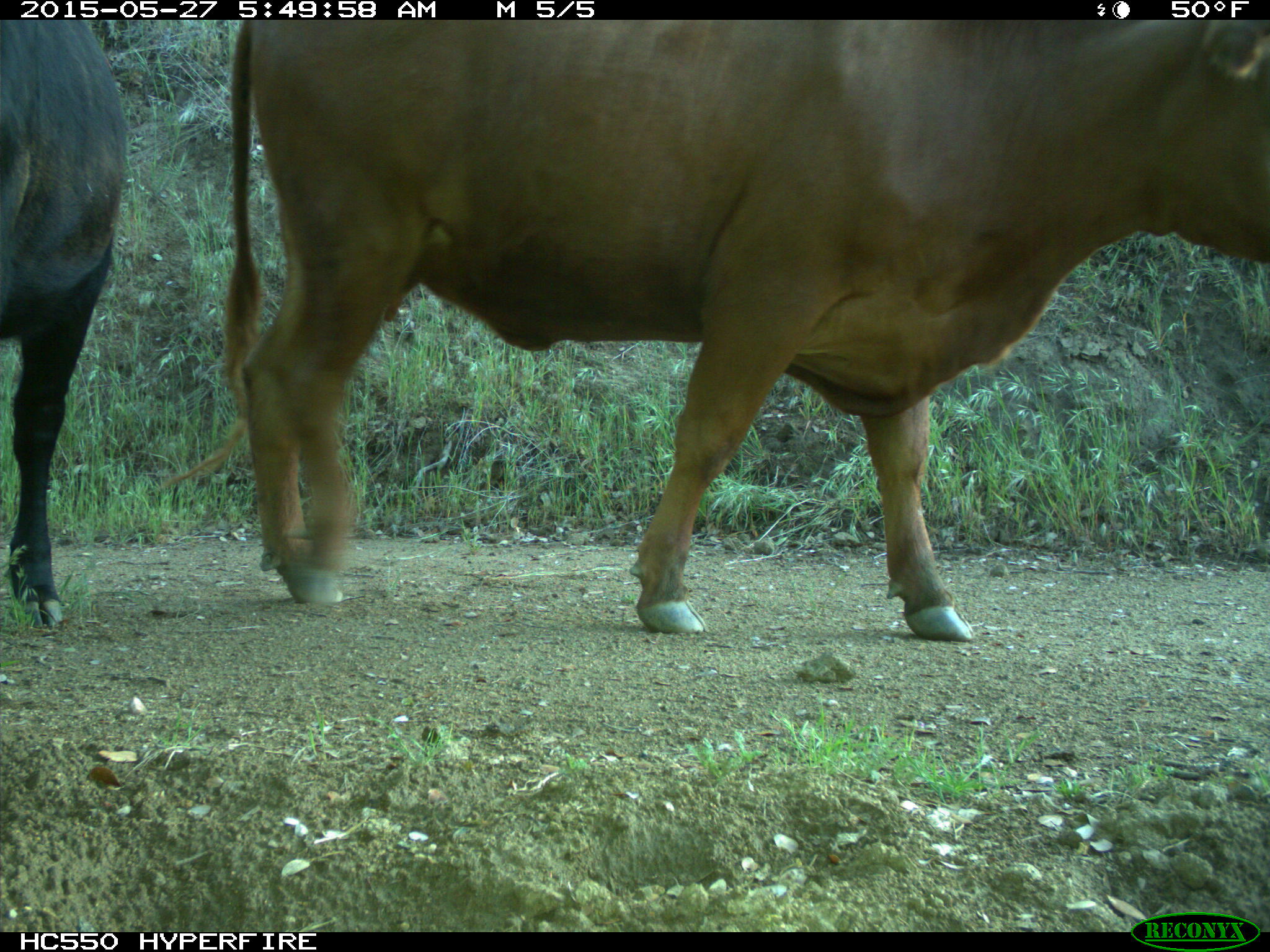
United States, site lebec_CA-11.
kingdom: Animalia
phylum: Chordata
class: Mammalia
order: Artiodactyla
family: Bovidae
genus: Bos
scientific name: Bos taurus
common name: domestic cow